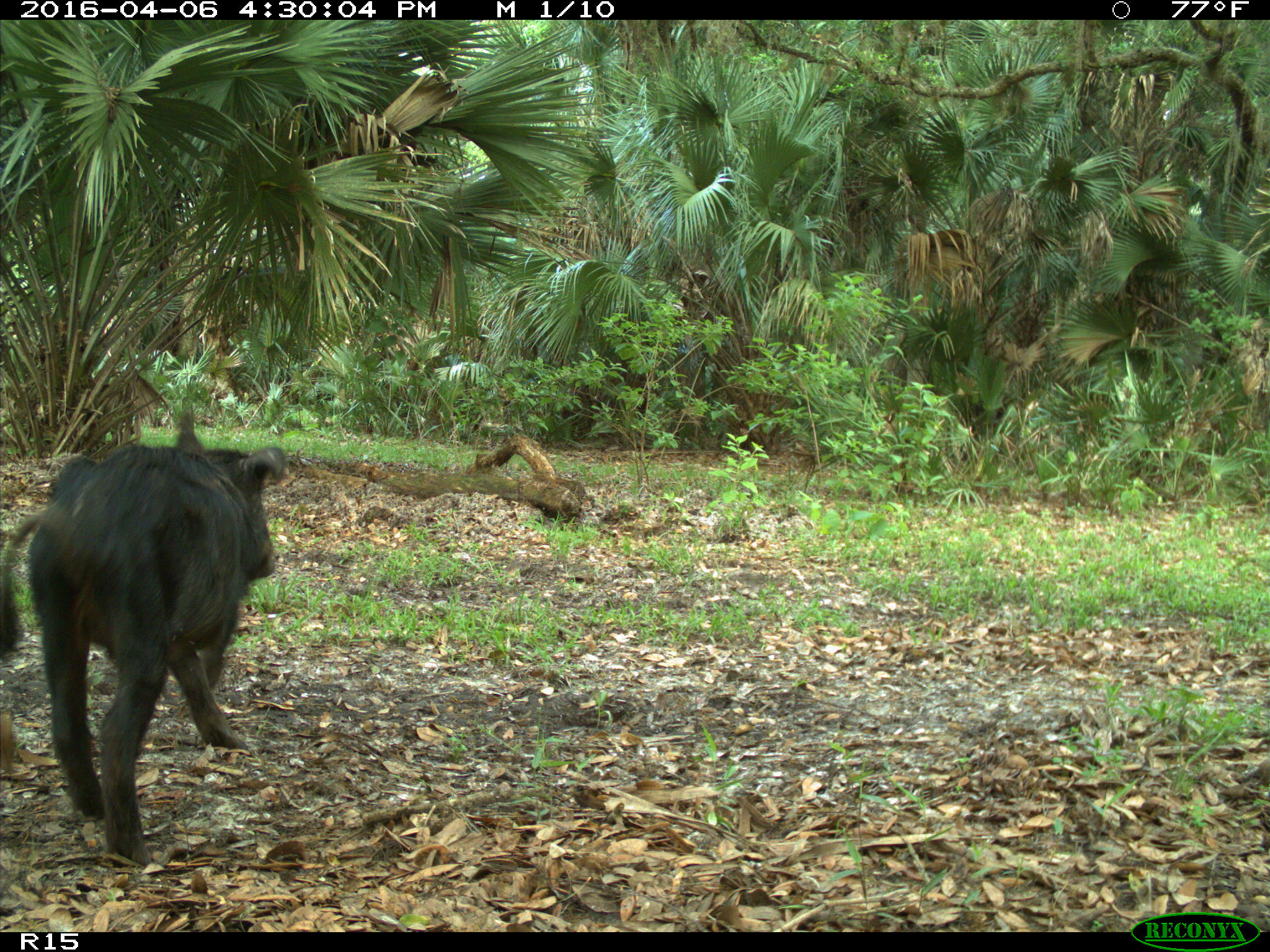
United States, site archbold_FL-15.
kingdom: Animalia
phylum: Chordata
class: Mammalia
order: Artiodactyla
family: Suidae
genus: Sus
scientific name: Sus scrofa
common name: wild boar